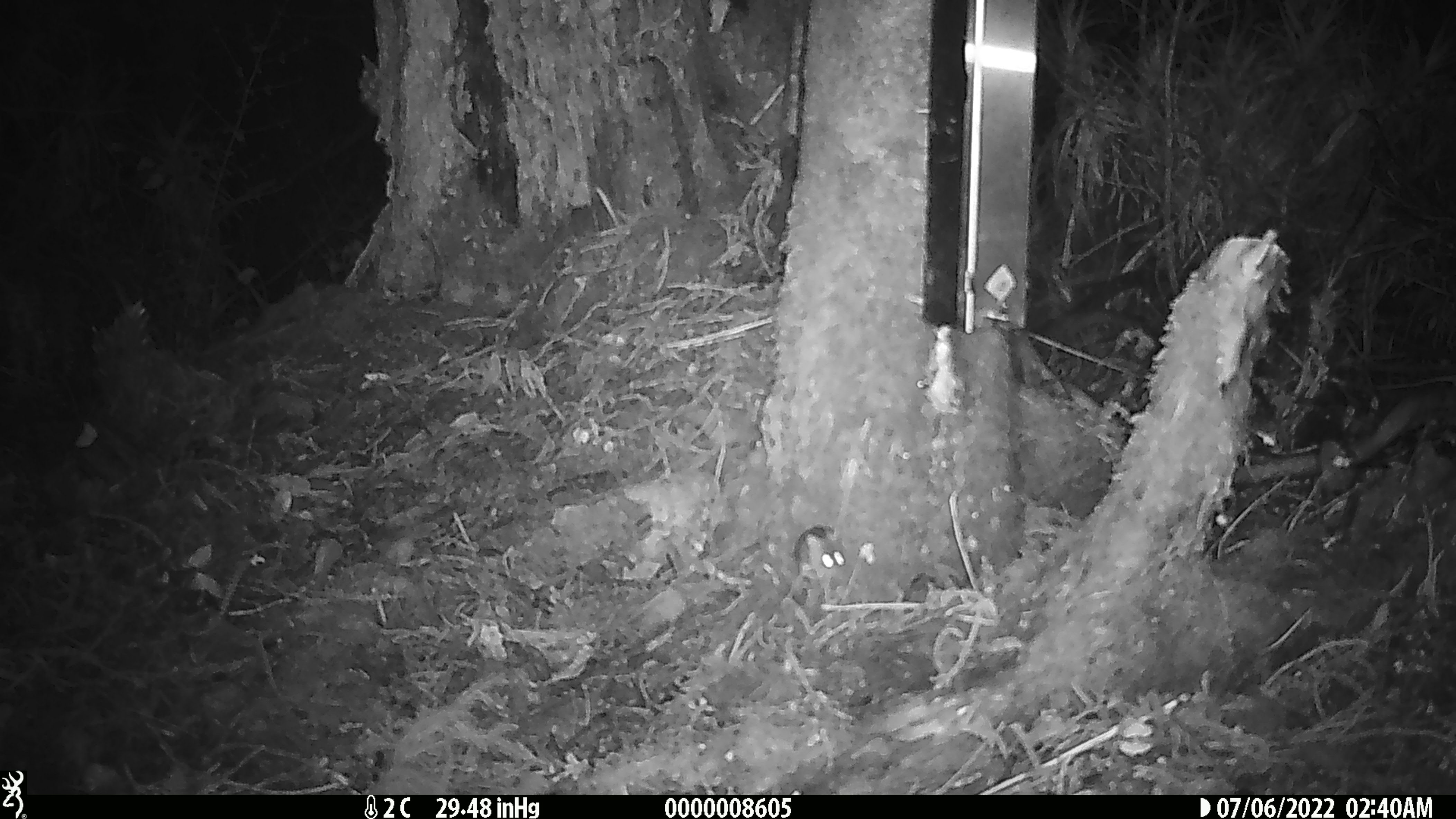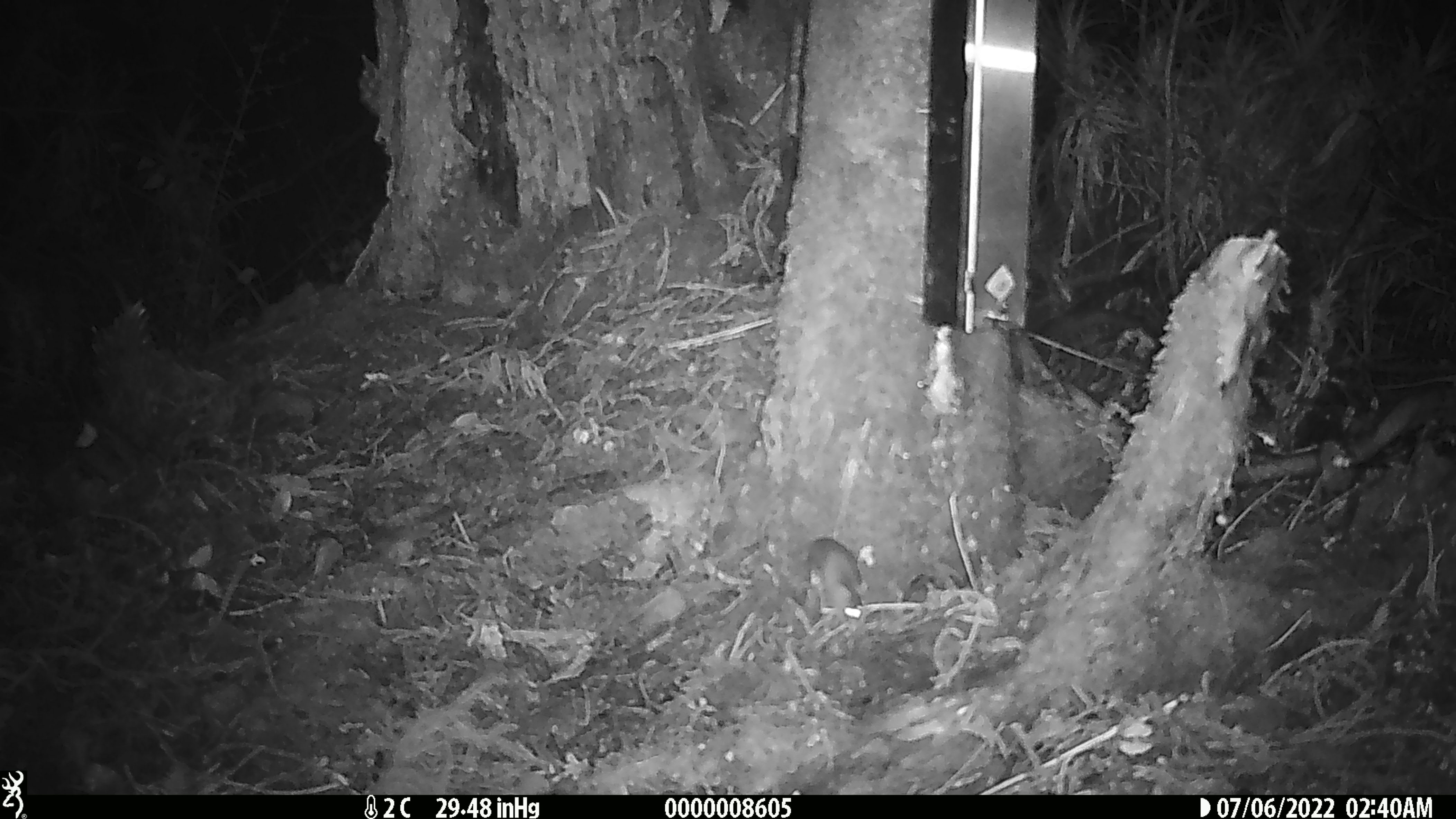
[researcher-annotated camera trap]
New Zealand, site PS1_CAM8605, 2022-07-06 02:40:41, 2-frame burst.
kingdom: Animalia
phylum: Chordata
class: Mammalia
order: Rodentia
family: Muridae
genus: Mus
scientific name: Mus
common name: mouse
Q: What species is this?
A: Mouse (Mus).